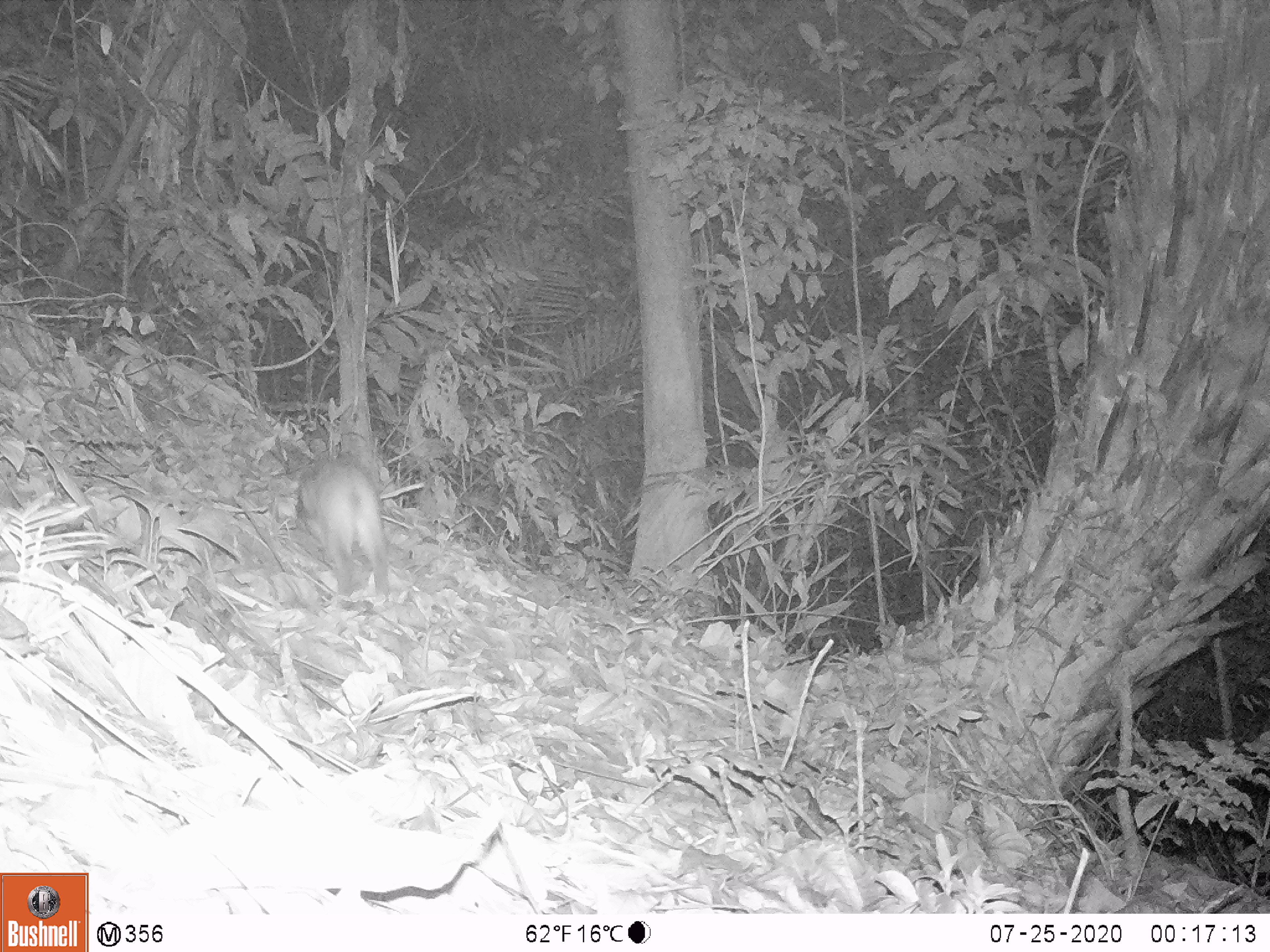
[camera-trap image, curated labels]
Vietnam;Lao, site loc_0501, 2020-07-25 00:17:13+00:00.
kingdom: Animalia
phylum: Chordata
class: Mammalia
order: Lagomorpha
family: Leporidae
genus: Nesolagus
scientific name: Nesolagus timminsi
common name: annamite striped rabbit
Annamite striped rabbit (Nesolagus timminsi). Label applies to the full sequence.